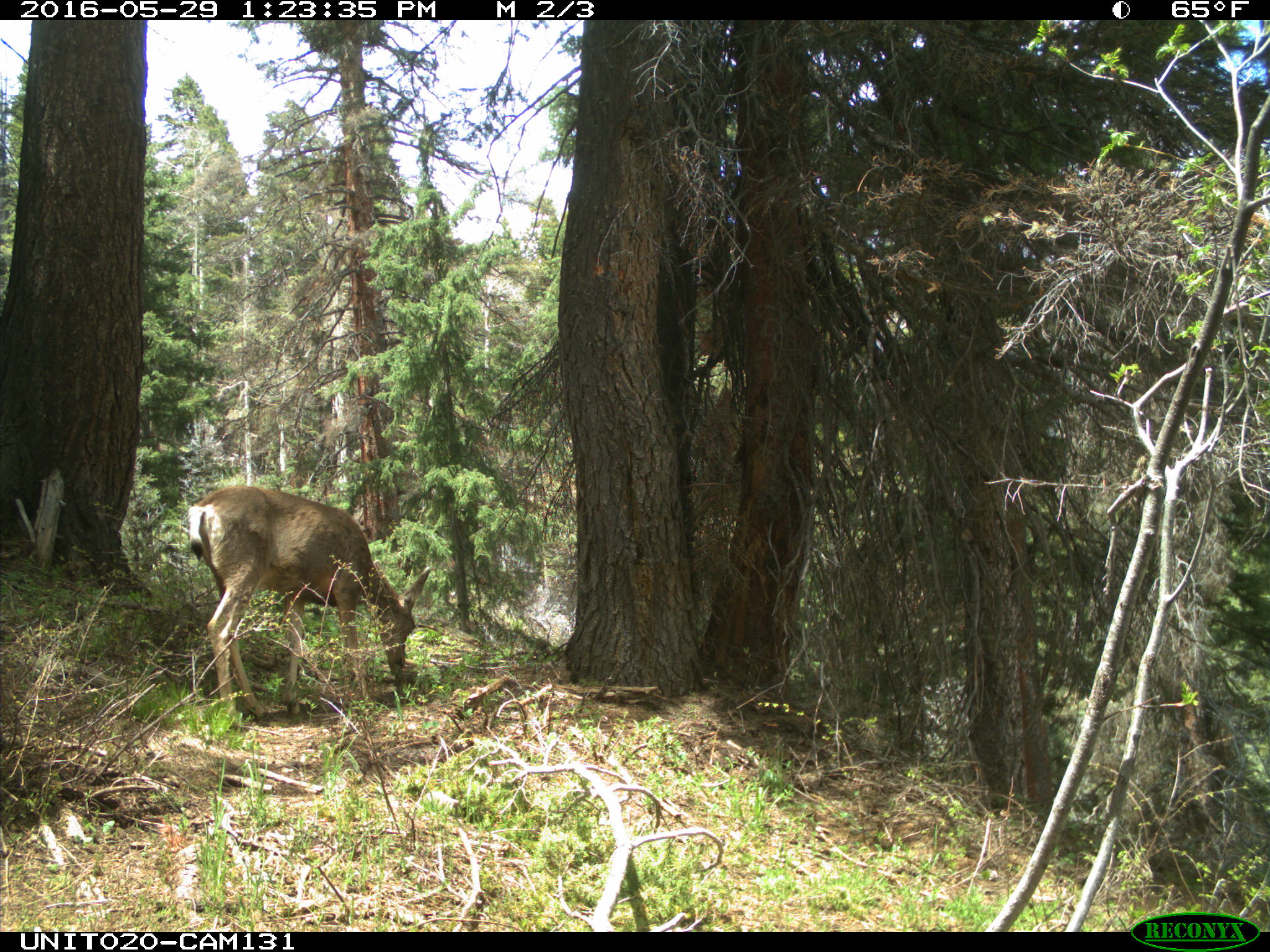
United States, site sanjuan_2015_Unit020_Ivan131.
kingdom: Animalia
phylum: Chordata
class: Mammalia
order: Artiodactyla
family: Cervidae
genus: Odocoileus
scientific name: Odocoileus hemionus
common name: mule deer